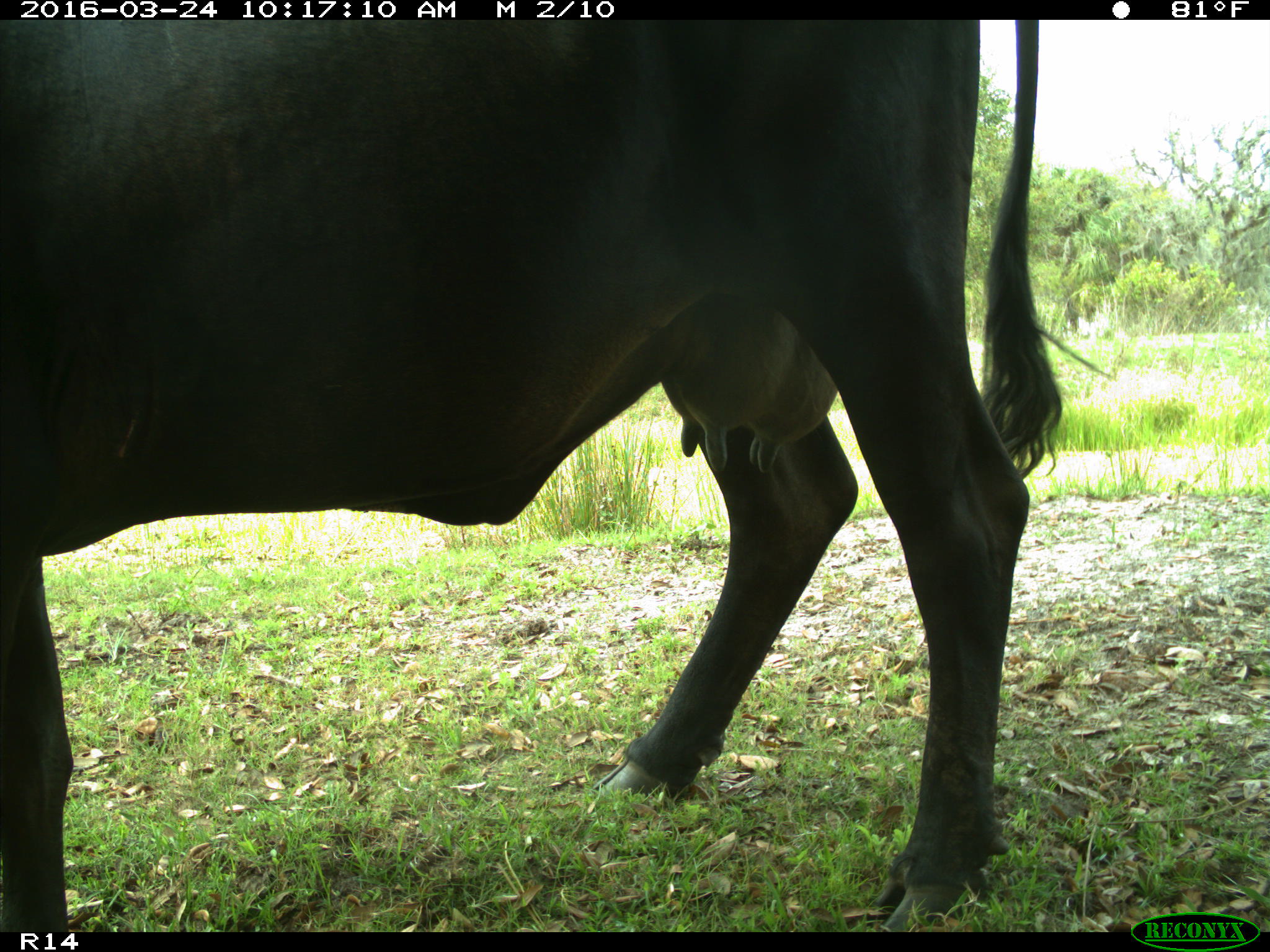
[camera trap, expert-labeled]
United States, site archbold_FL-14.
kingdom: Animalia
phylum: Chordata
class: Mammalia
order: Artiodactyla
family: Bovidae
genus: Bos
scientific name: Bos taurus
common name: domestic cow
Bos taurus (domestic cow).